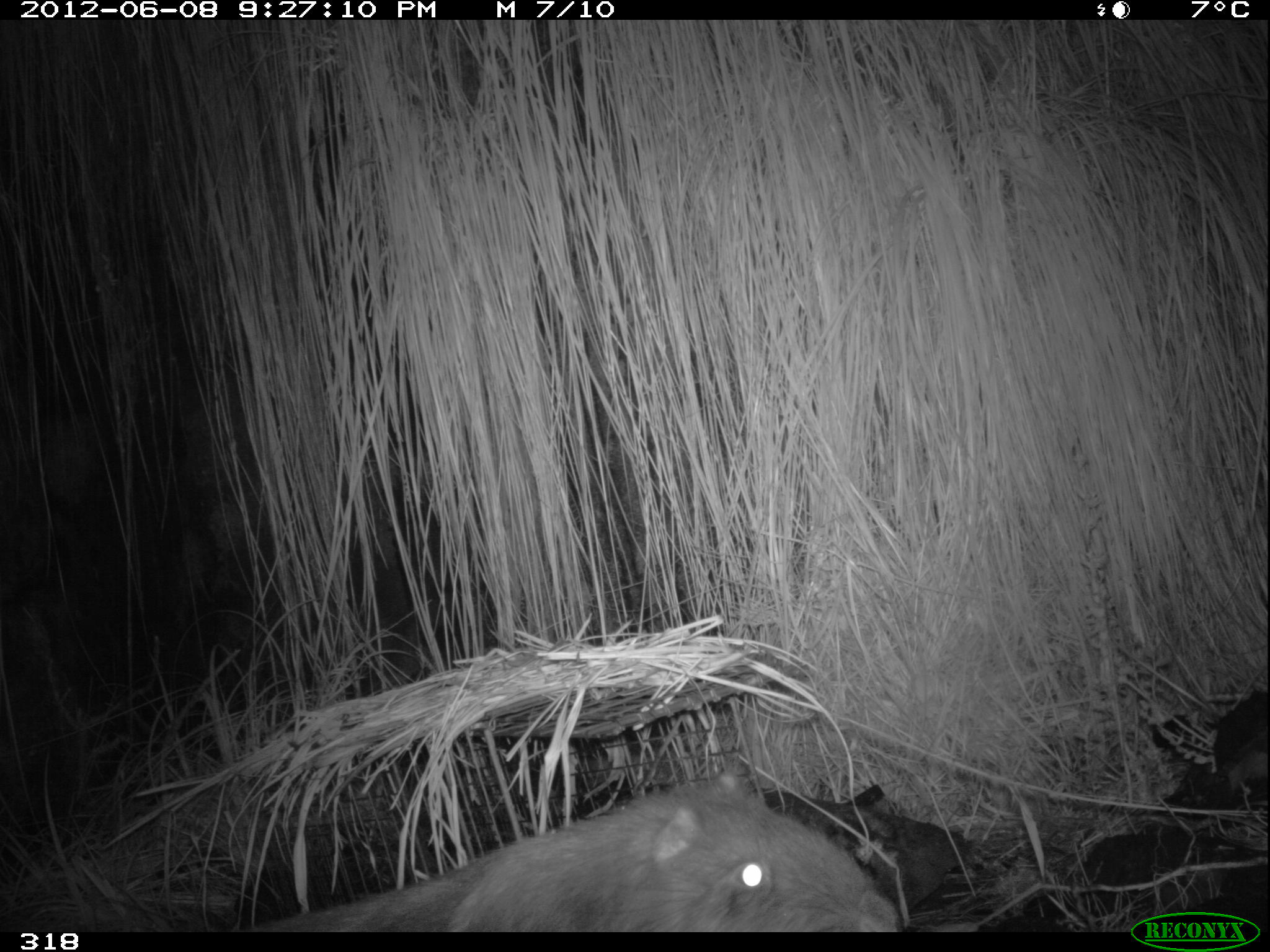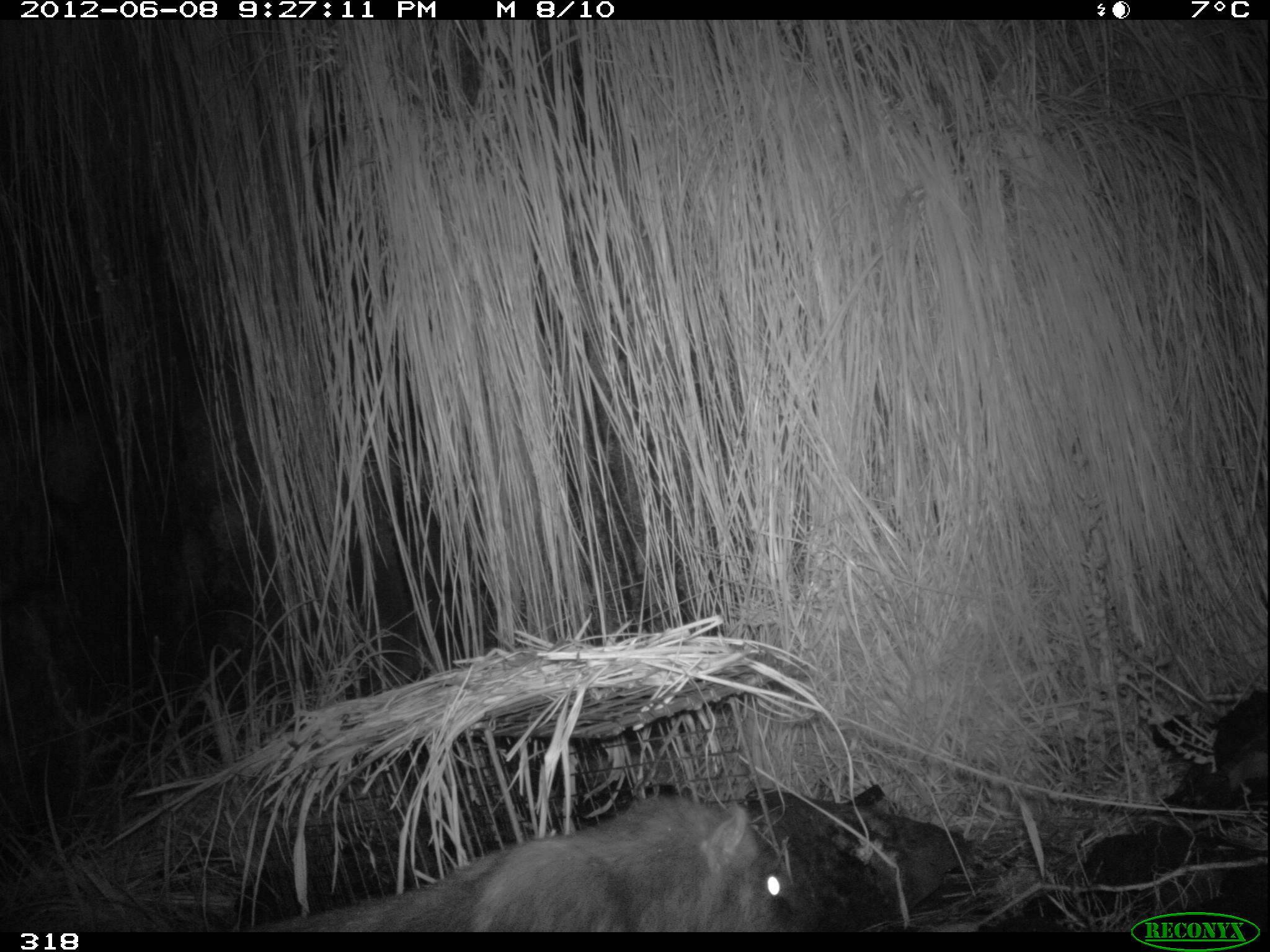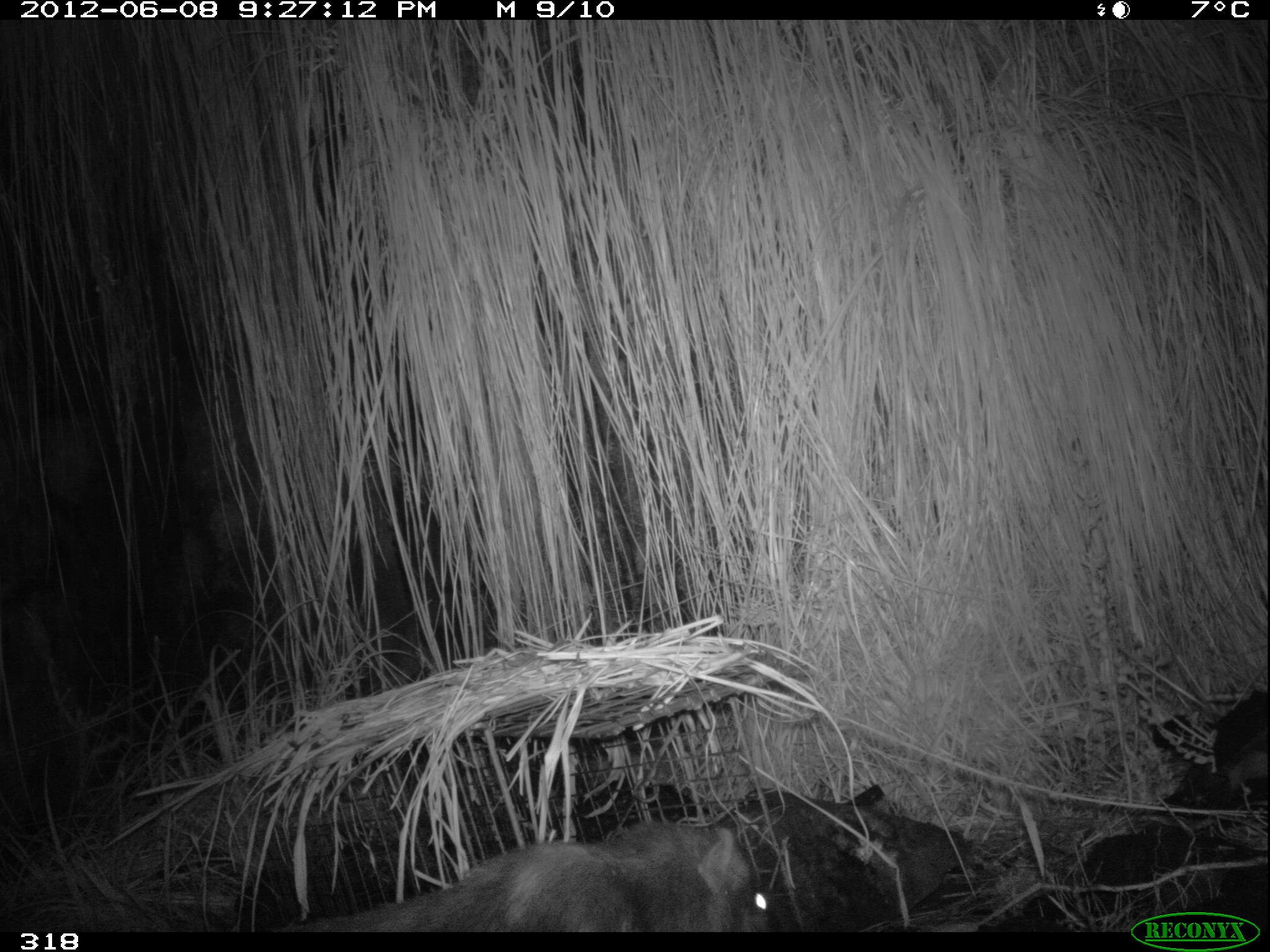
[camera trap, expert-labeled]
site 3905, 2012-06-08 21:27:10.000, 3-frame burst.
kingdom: Animalia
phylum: Chordata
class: Mammalia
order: Rodentia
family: Cuniculidae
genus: Cuniculus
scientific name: Cuniculus taczanowskii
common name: mountain paca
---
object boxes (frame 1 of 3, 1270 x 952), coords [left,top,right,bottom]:
cuniculus taczanowskii: [232,766,902,928]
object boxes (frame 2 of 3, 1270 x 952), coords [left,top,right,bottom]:
cuniculus taczanowskii: [246,791,803,932]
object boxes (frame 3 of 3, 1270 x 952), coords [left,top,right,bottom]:
cuniculus taczanowskii: [275,818,769,932]